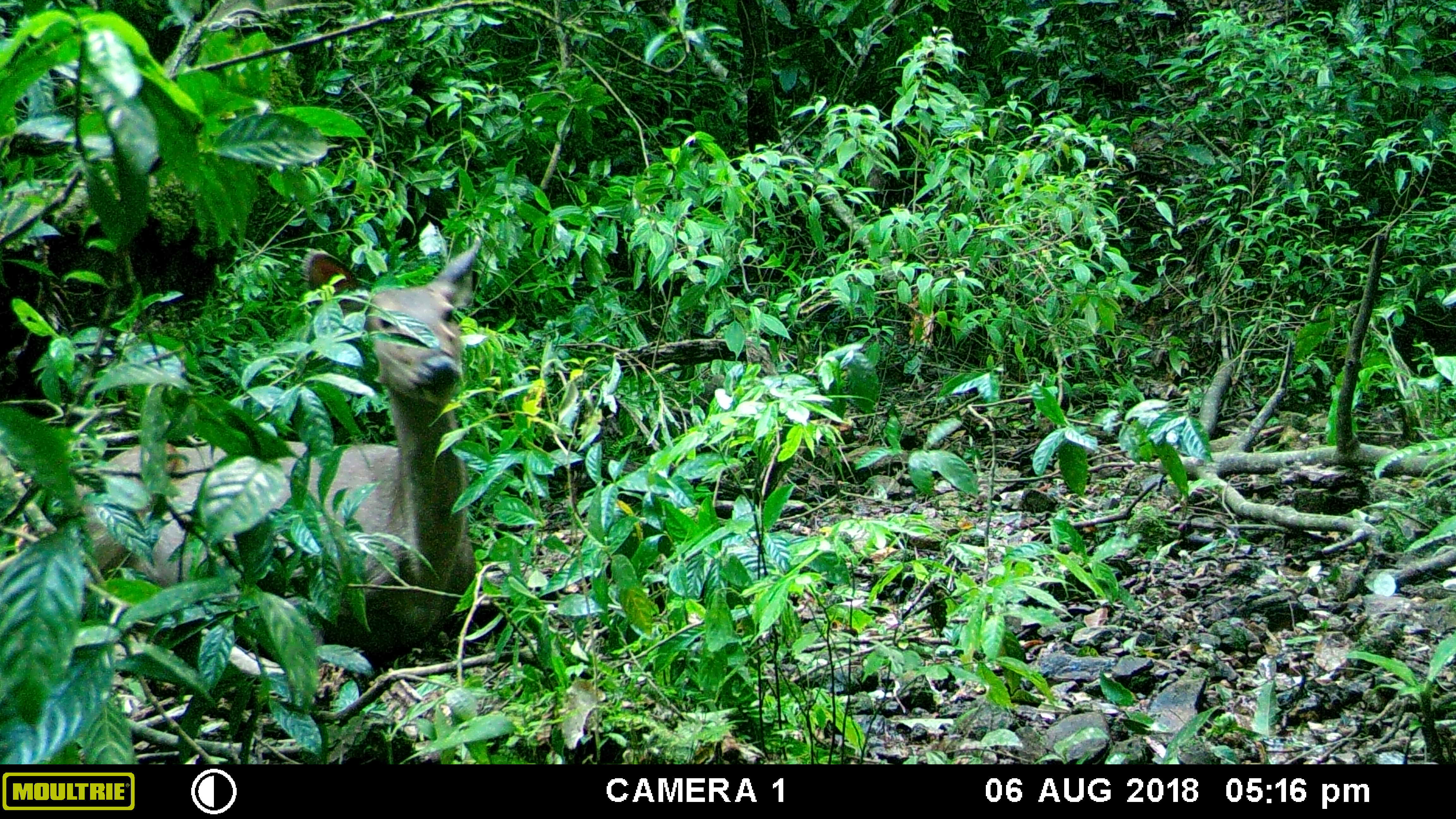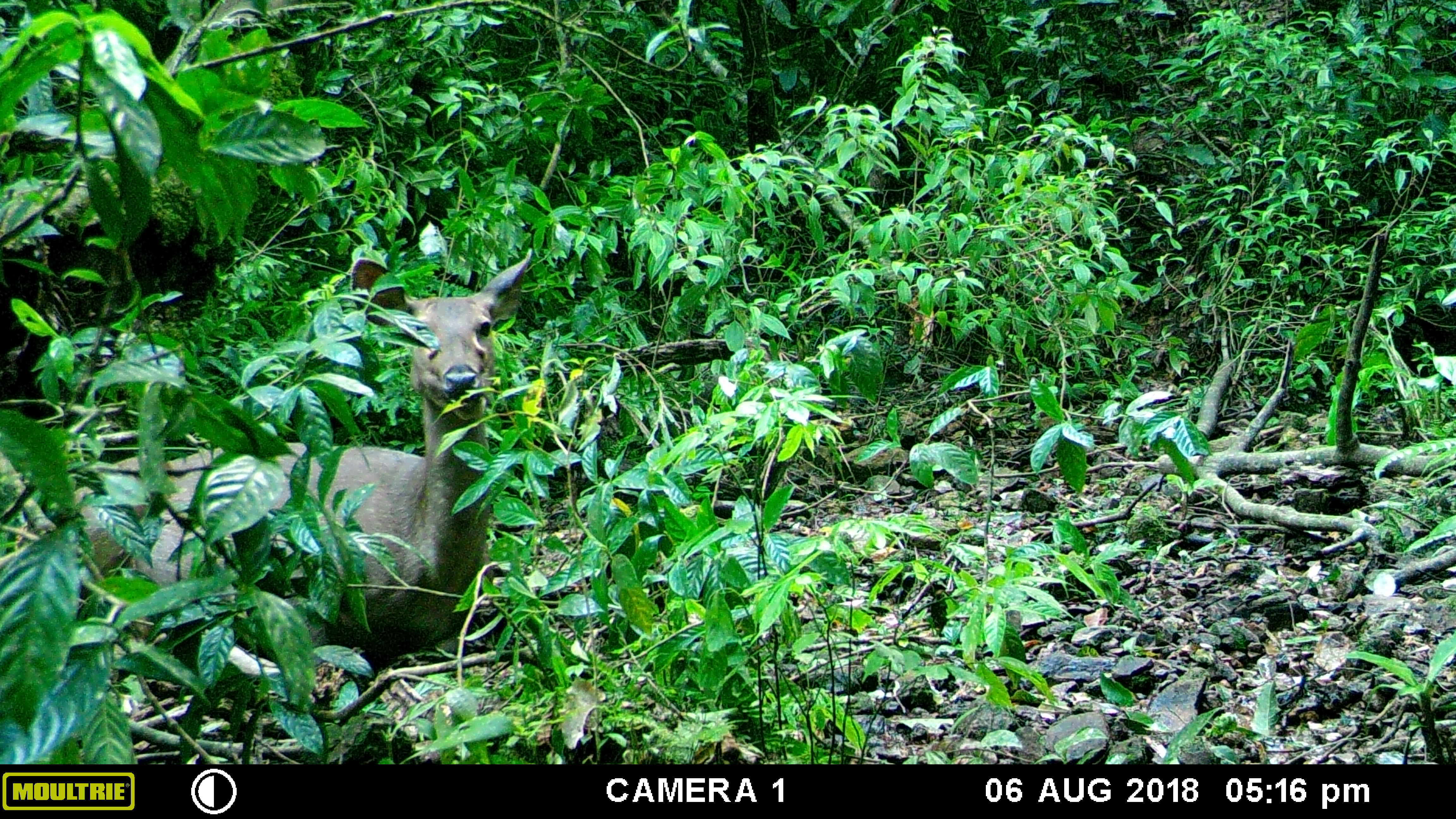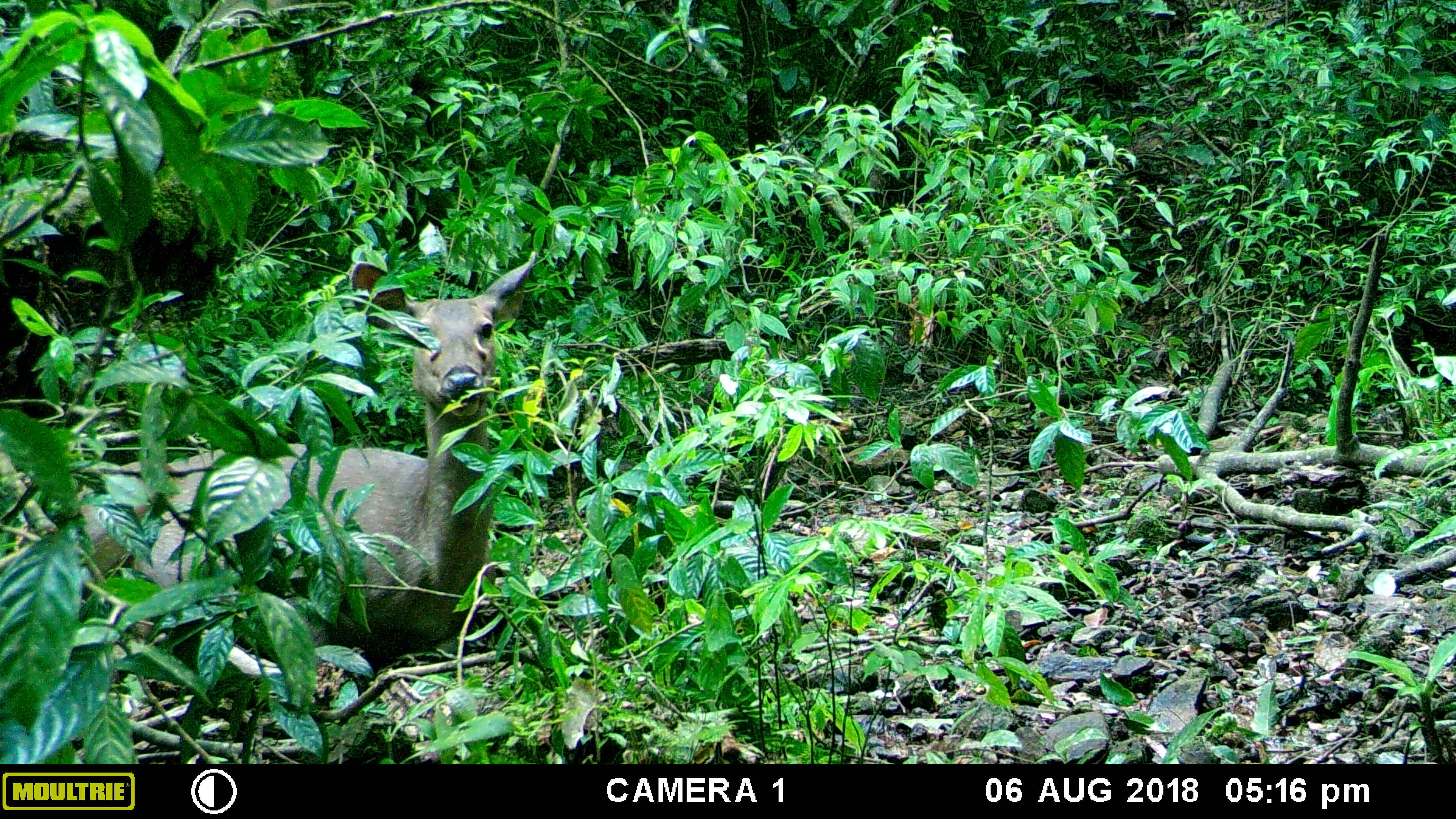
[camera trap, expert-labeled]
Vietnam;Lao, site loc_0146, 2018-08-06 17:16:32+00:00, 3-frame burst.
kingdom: Animalia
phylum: Chordata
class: Mammalia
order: Artiodactyla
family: Cervidae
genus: Rusa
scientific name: Rusa unicolor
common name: sambar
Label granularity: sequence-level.